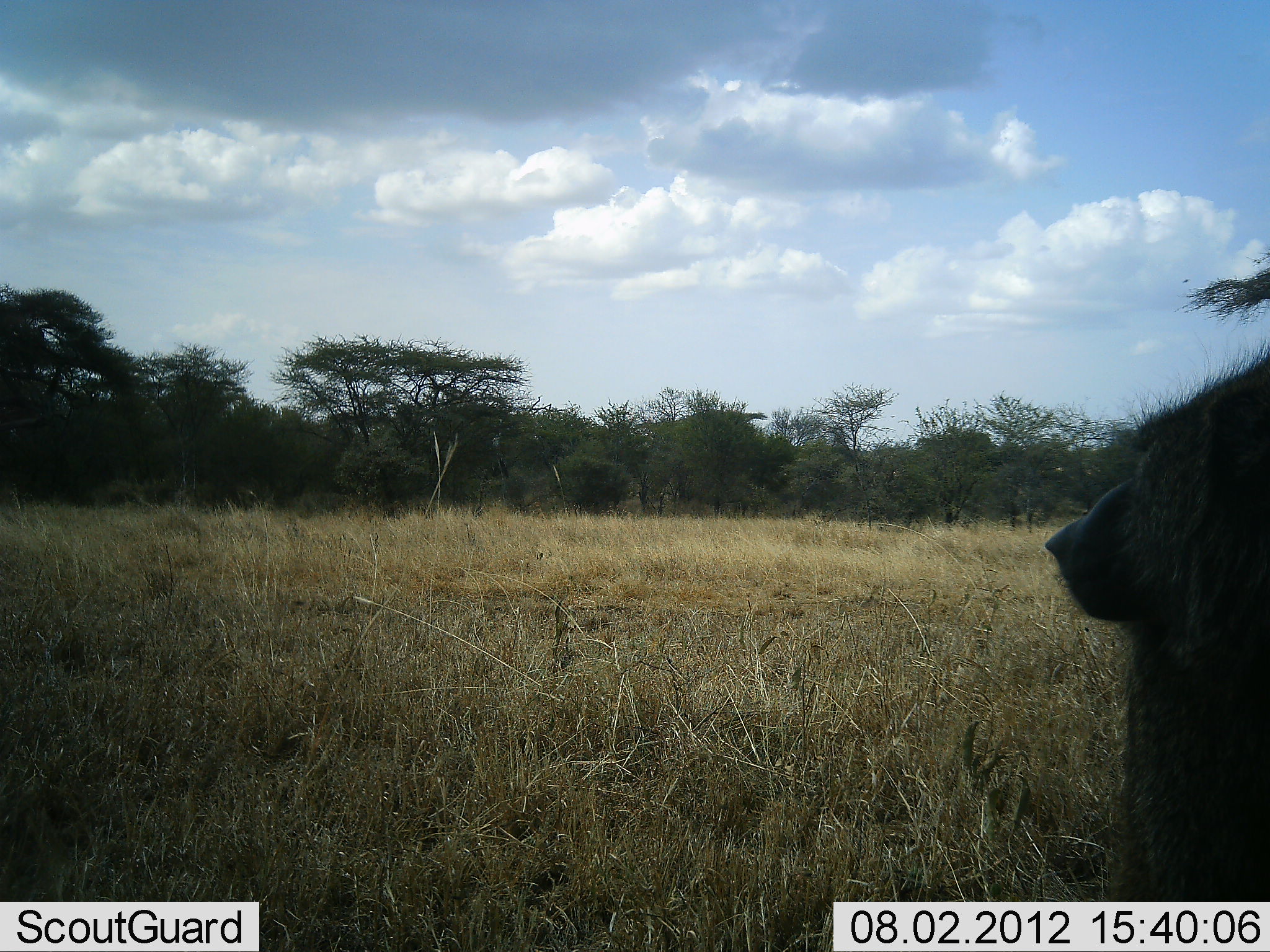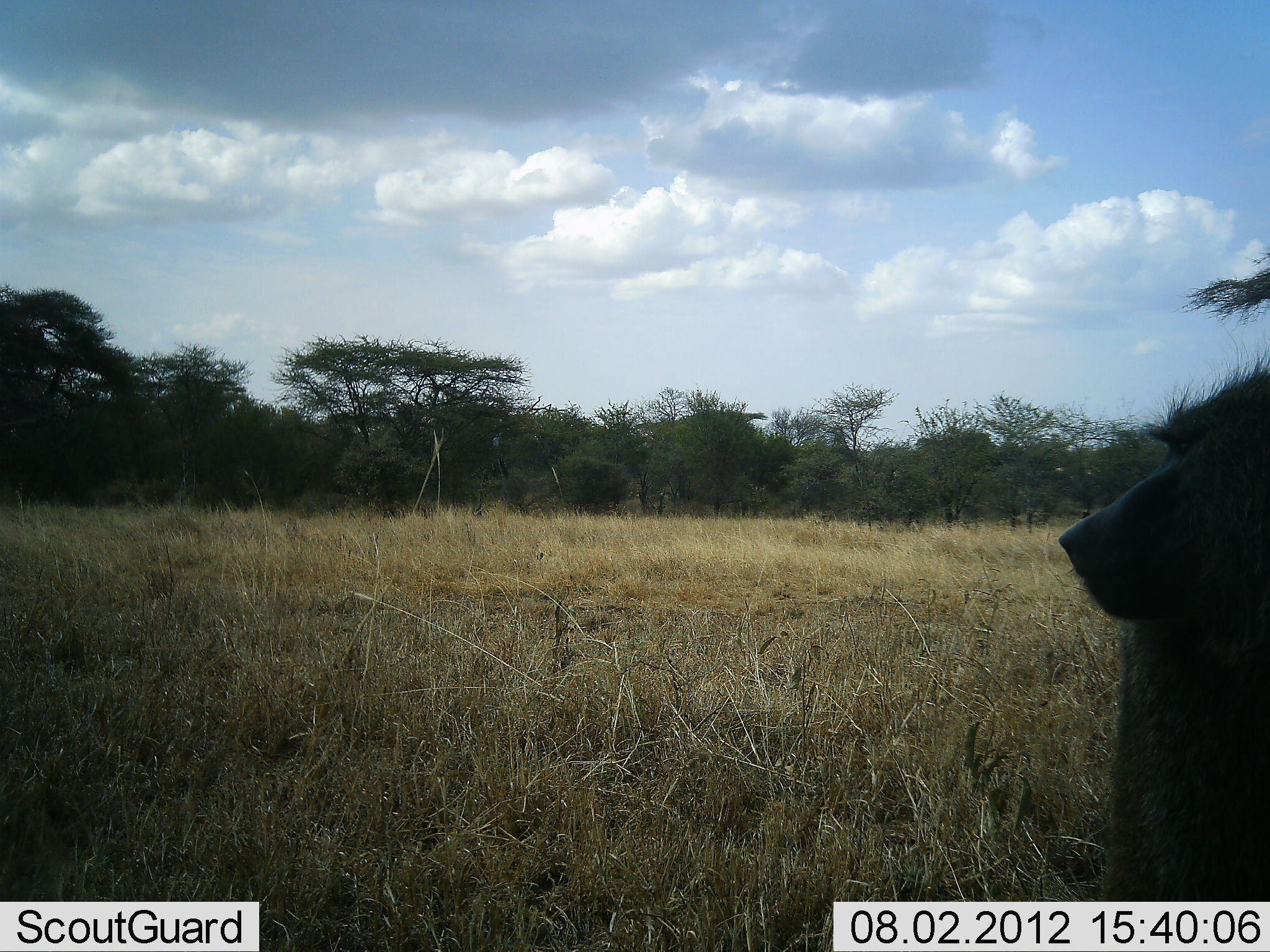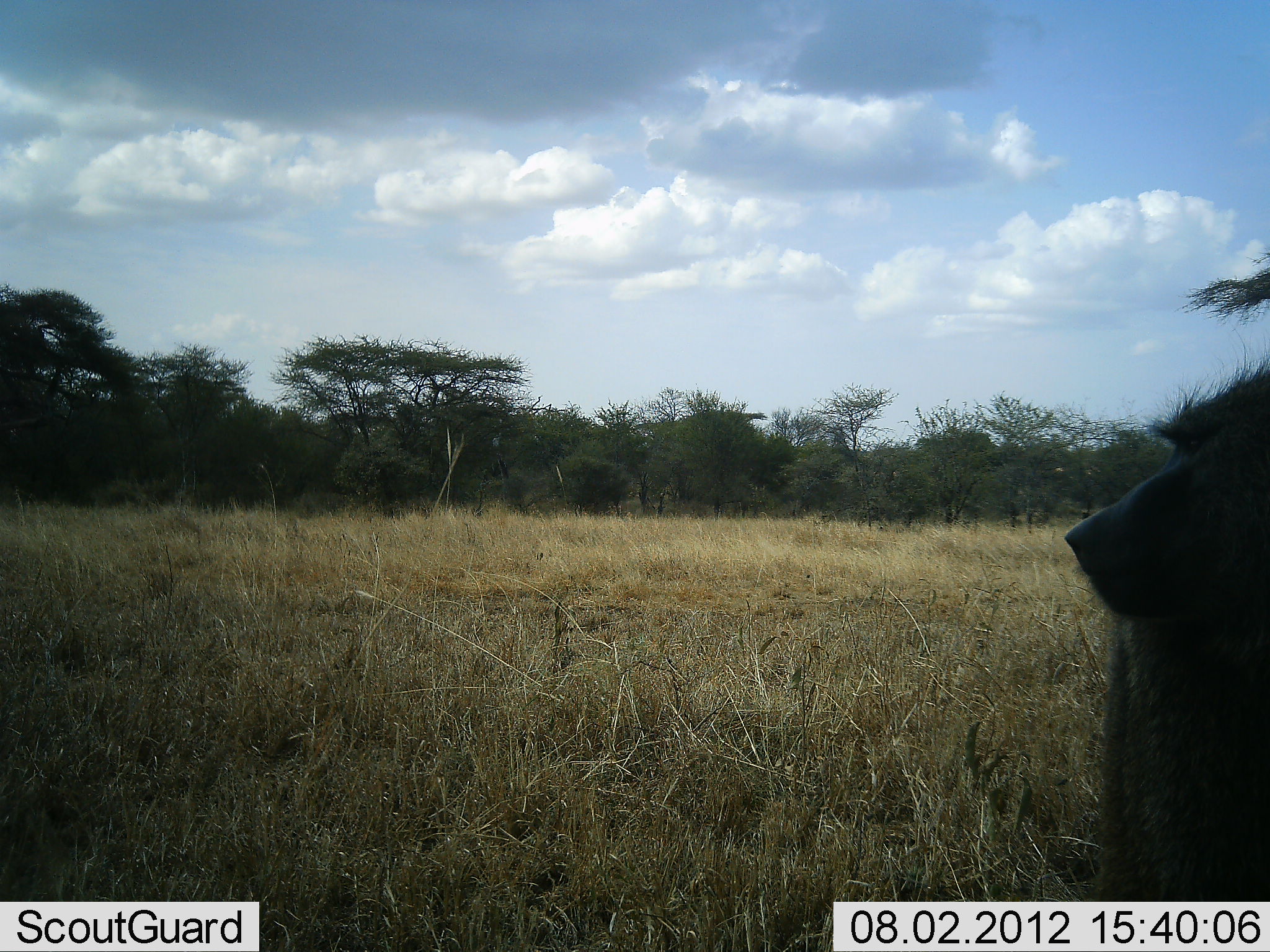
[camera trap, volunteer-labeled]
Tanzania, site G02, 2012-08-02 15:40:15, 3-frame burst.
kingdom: Animalia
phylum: Chordata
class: Mammalia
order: Primates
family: Cercopithecidae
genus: Papio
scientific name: Papio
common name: baboon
Baboon (Papio), count 1. Behavior (volunteer vote fractions): standing 70%, resting 30%, moving 0%, interacting 0%. Young present (vote fraction): 0%. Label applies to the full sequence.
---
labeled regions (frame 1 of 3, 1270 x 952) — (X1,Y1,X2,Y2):
animal: (1044,335,1270,901)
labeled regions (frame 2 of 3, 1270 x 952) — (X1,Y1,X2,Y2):
animal: (1058,337,1269,902)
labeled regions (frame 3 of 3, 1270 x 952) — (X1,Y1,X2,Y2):
animal: (1062,342,1269,902)